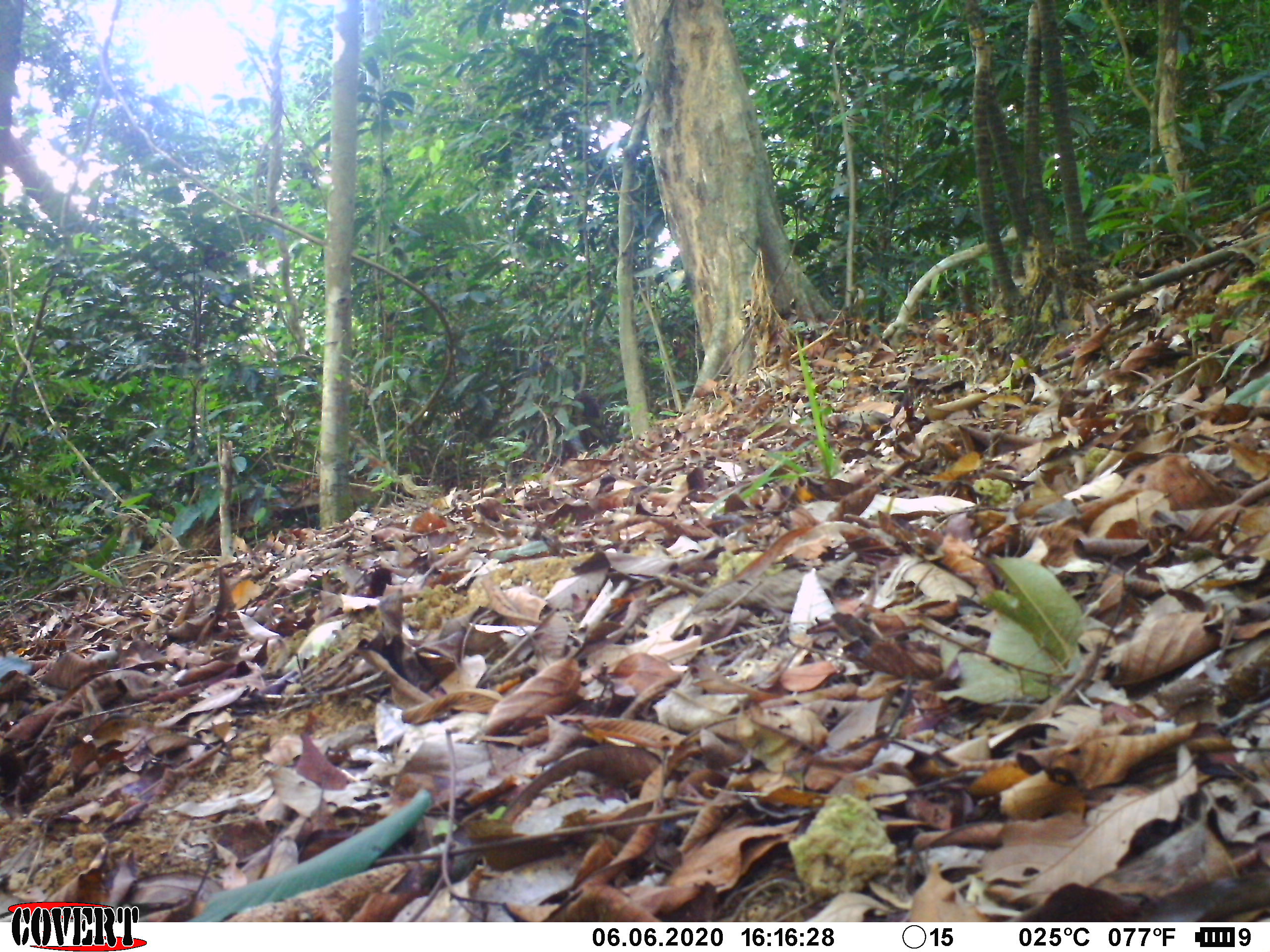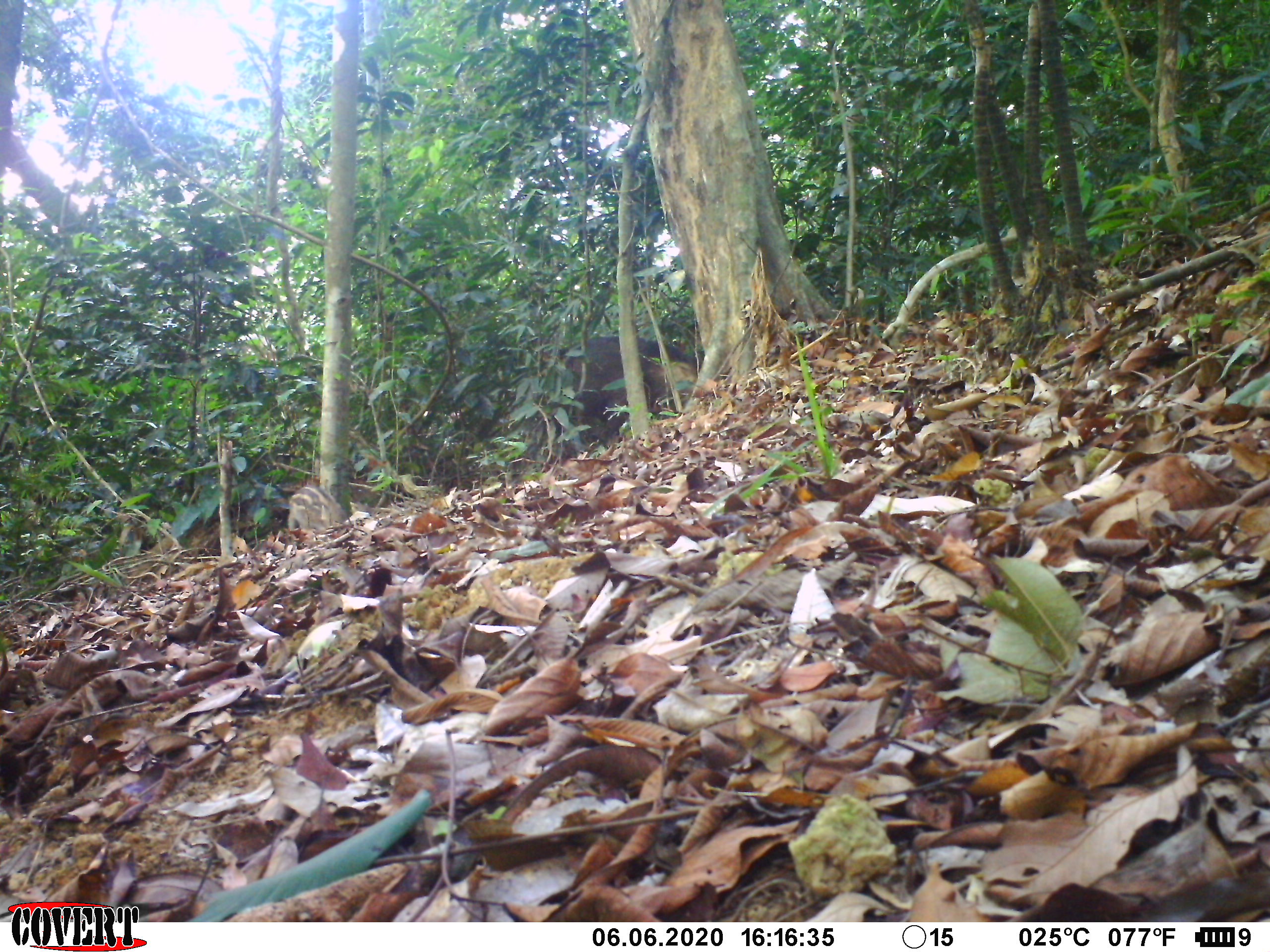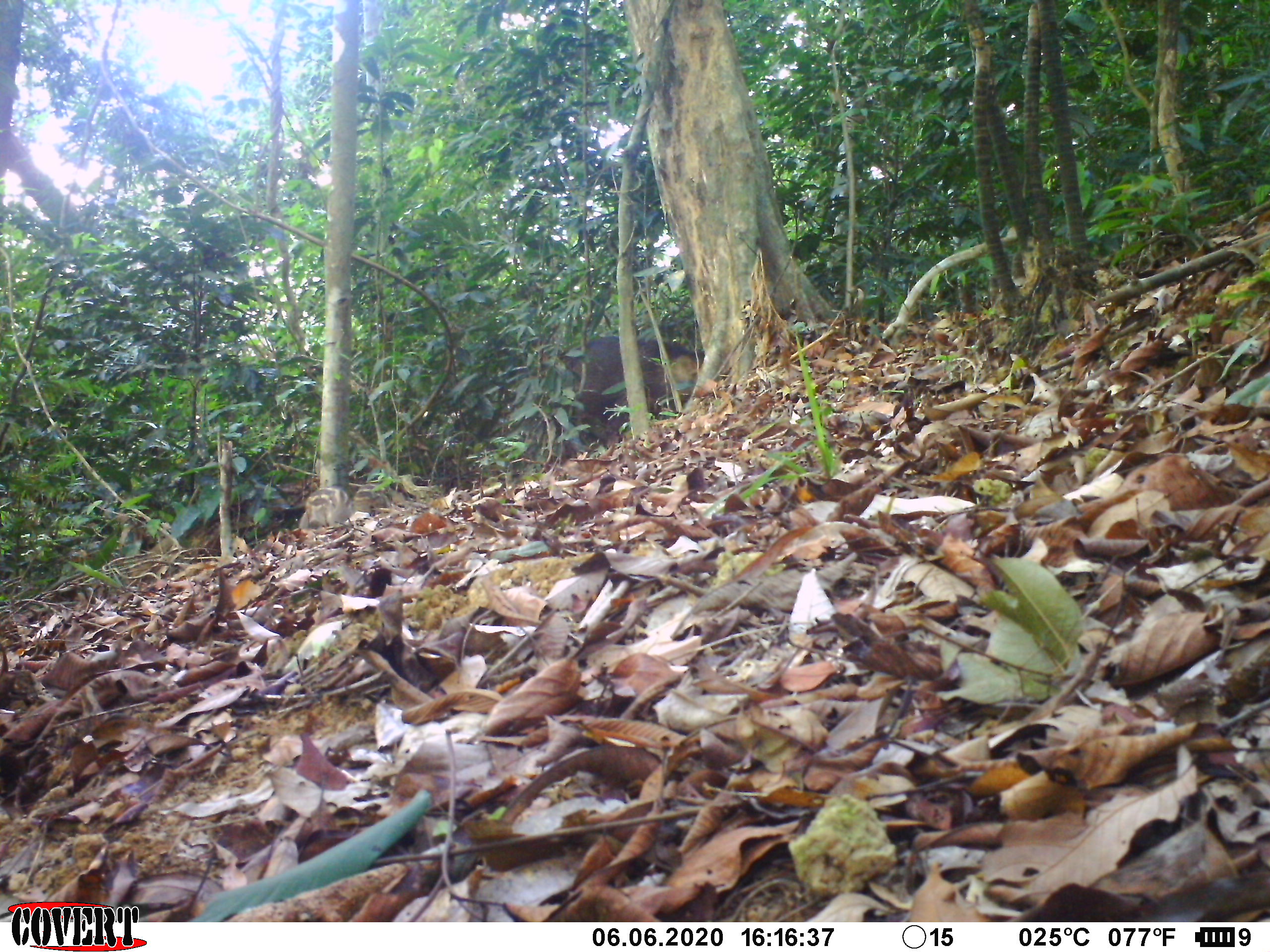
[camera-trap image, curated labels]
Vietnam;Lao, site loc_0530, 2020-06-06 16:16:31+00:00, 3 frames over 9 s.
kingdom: Animalia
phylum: Chordata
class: Mammalia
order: Artiodactyla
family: Suidae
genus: Sus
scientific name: Sus scrofa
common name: eurasian wild pig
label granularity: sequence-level